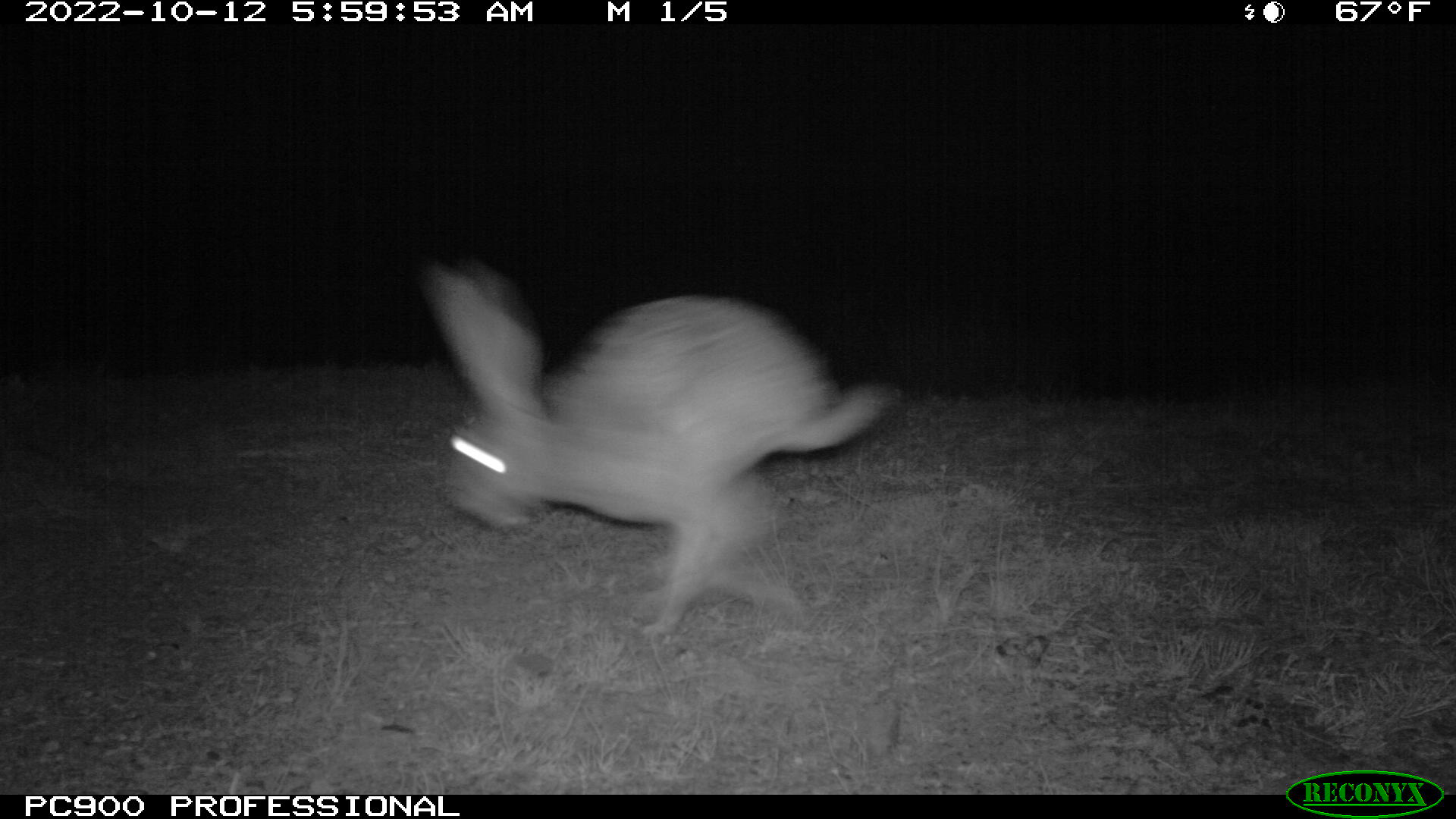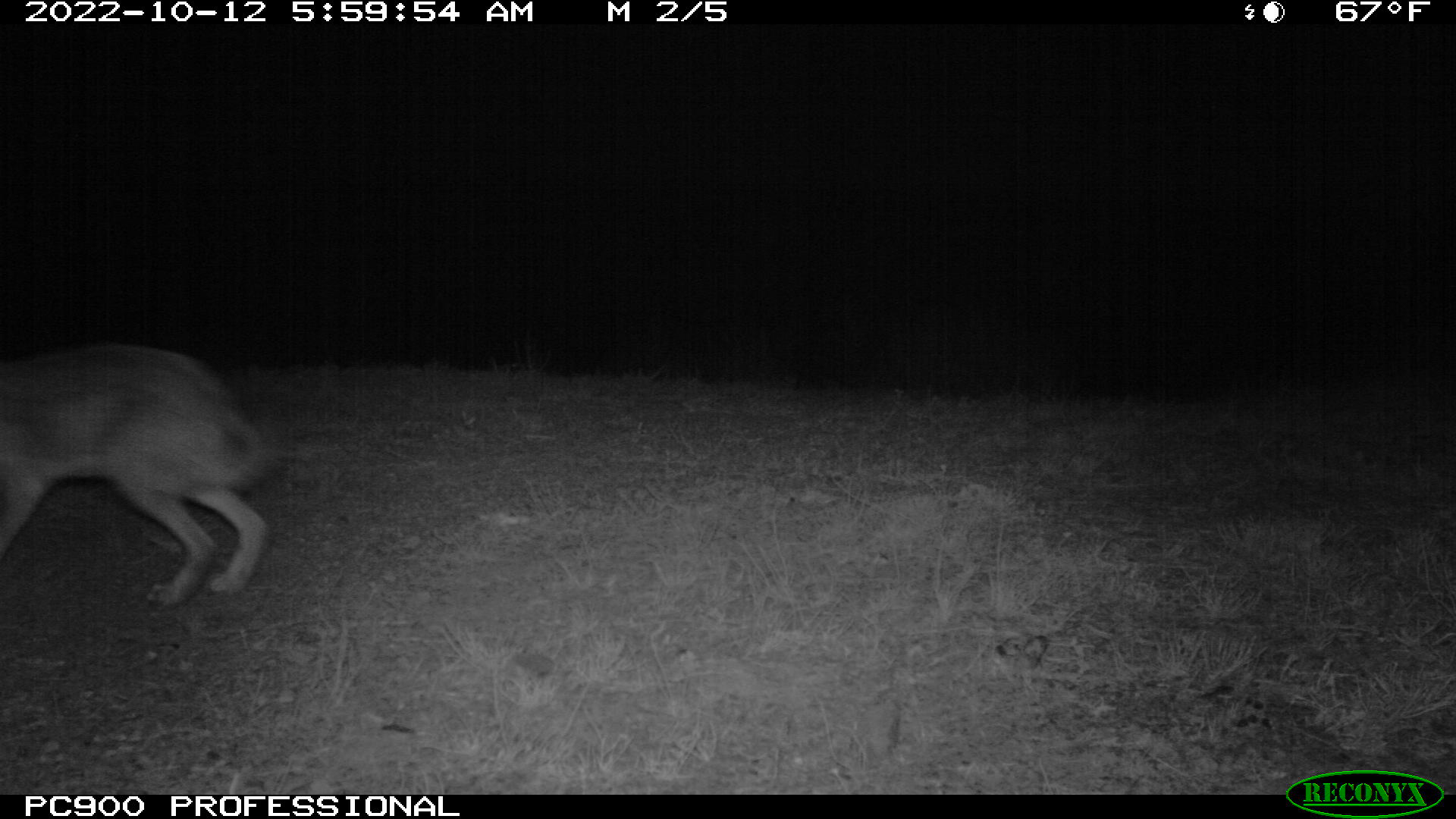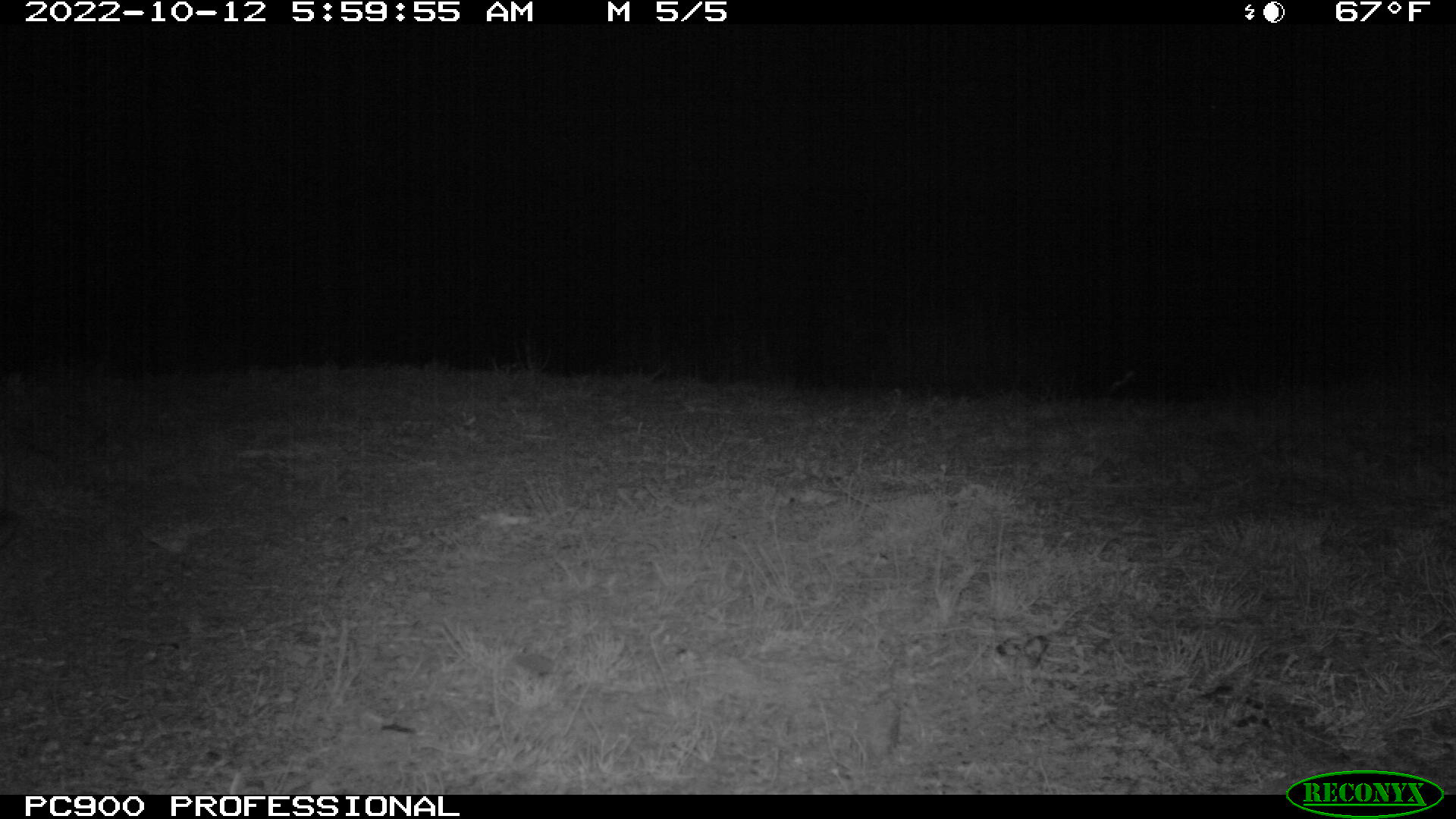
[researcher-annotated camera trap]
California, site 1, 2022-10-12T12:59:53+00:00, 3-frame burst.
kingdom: Animalia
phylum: Chordata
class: Mammalia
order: Lagomorpha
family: Leporidae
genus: Lepus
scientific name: Lepus californicus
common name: black-tailed jackrabbit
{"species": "black-tailed jackrabbit (Lepus californicus)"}